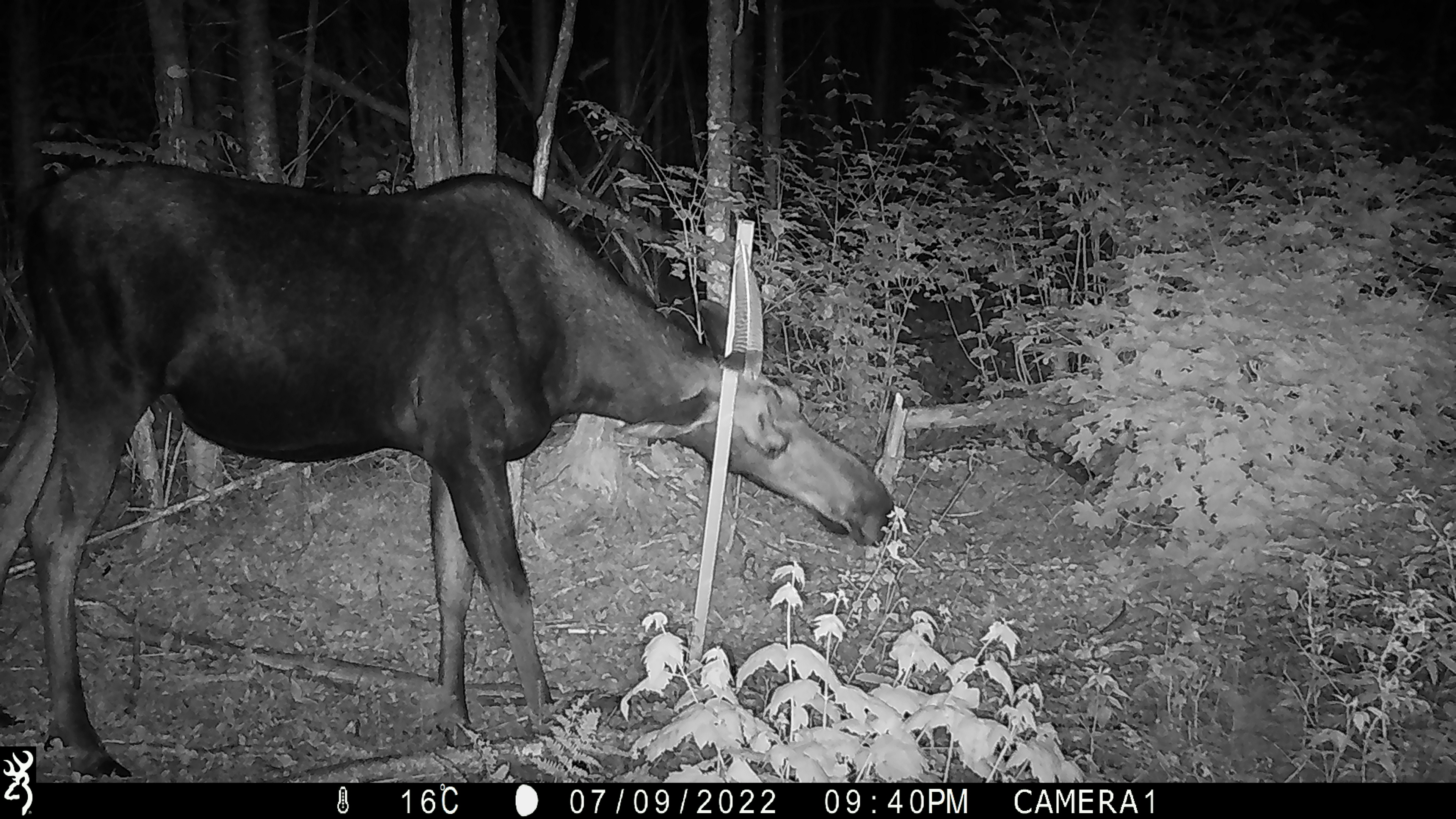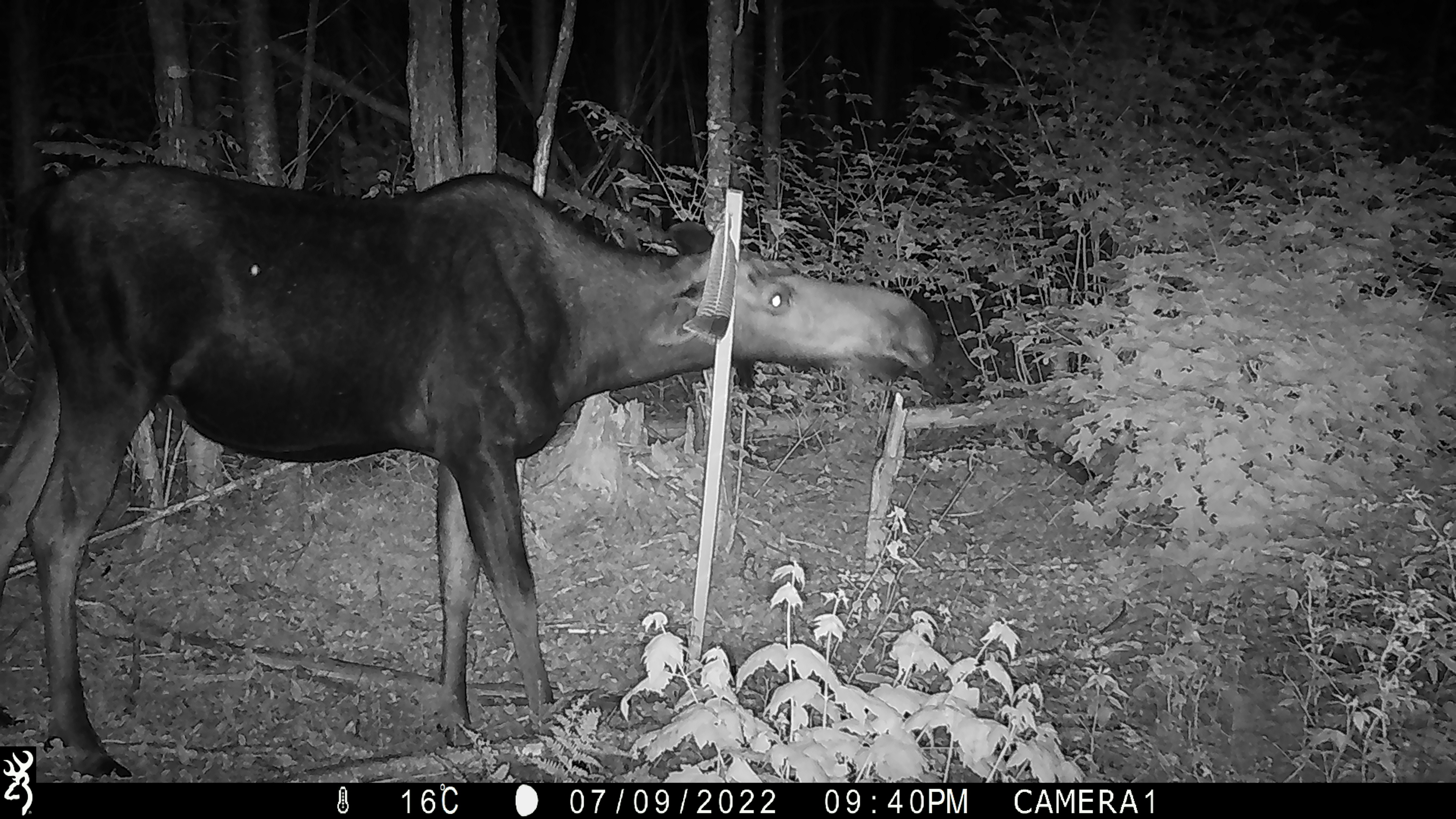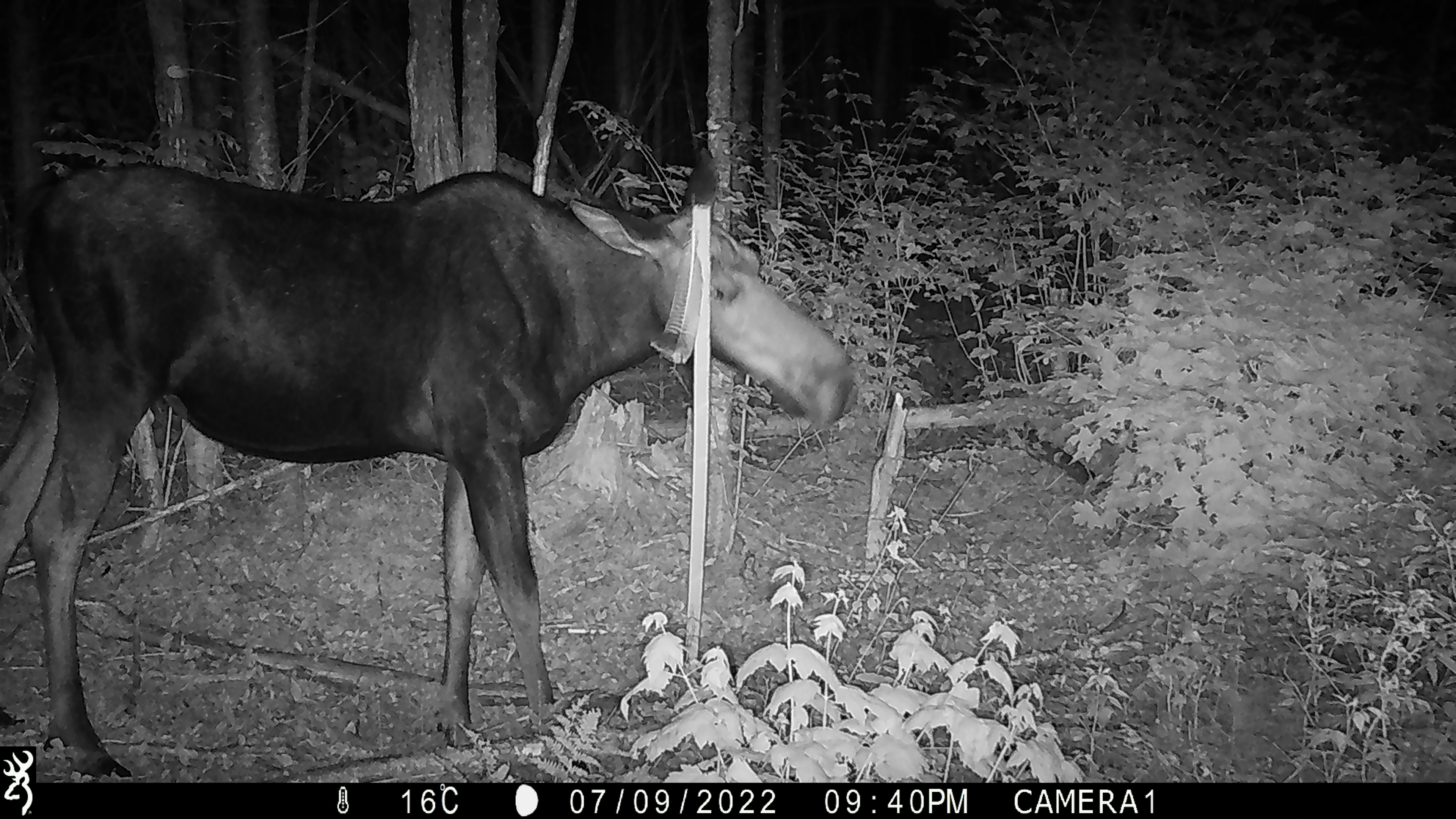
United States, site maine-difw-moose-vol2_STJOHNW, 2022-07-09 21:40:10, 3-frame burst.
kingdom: Animalia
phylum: Chordata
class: Mammalia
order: Artiodactyla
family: Cervidae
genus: Alces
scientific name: Alces alces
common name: moose